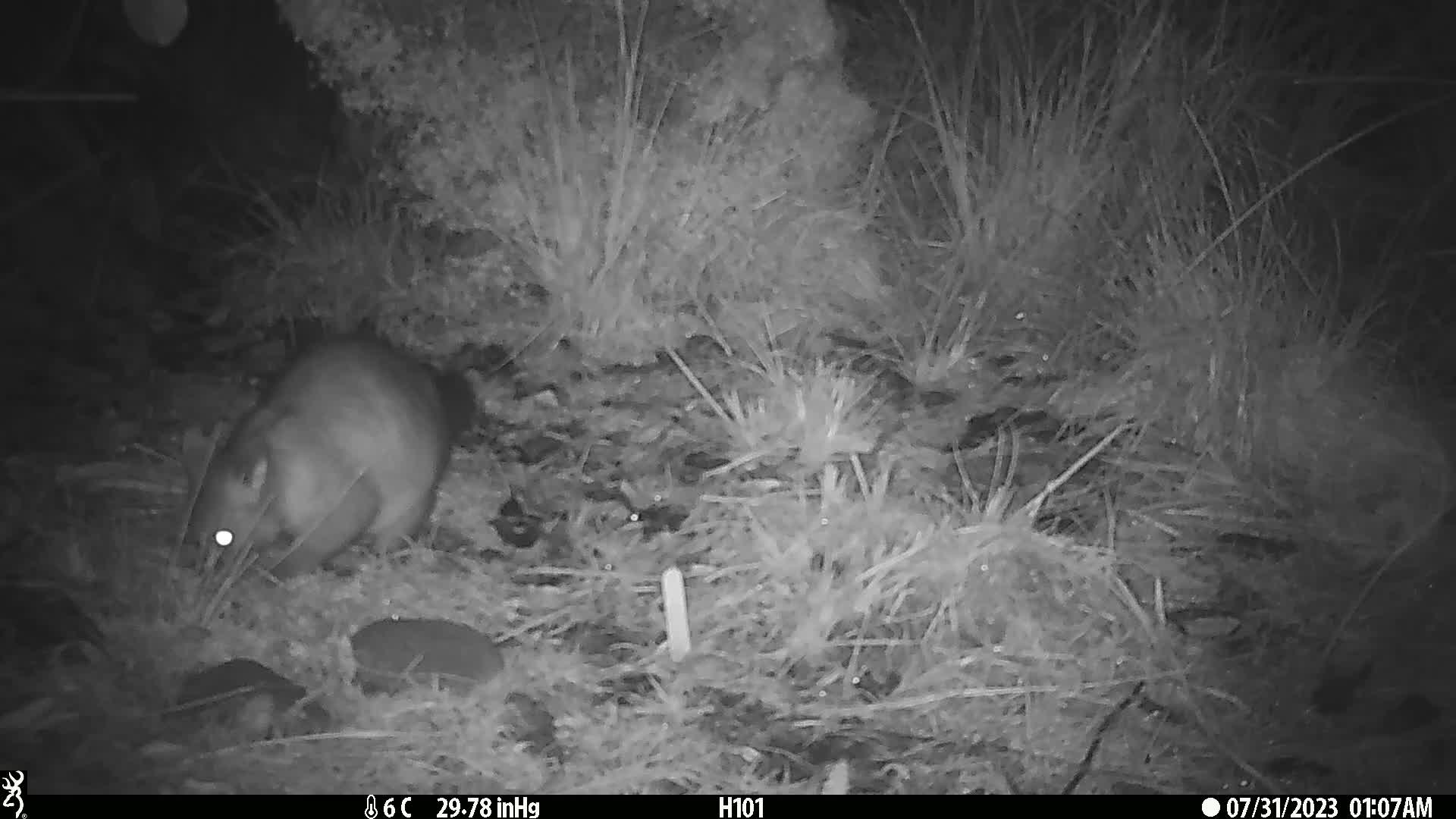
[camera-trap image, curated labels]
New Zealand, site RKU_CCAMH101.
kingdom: Animalia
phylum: Chordata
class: Mammalia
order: Diprotodontia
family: Phalangeridae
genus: Trichosurus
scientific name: Trichosurus vulpecula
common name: common brushtail possum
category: possum